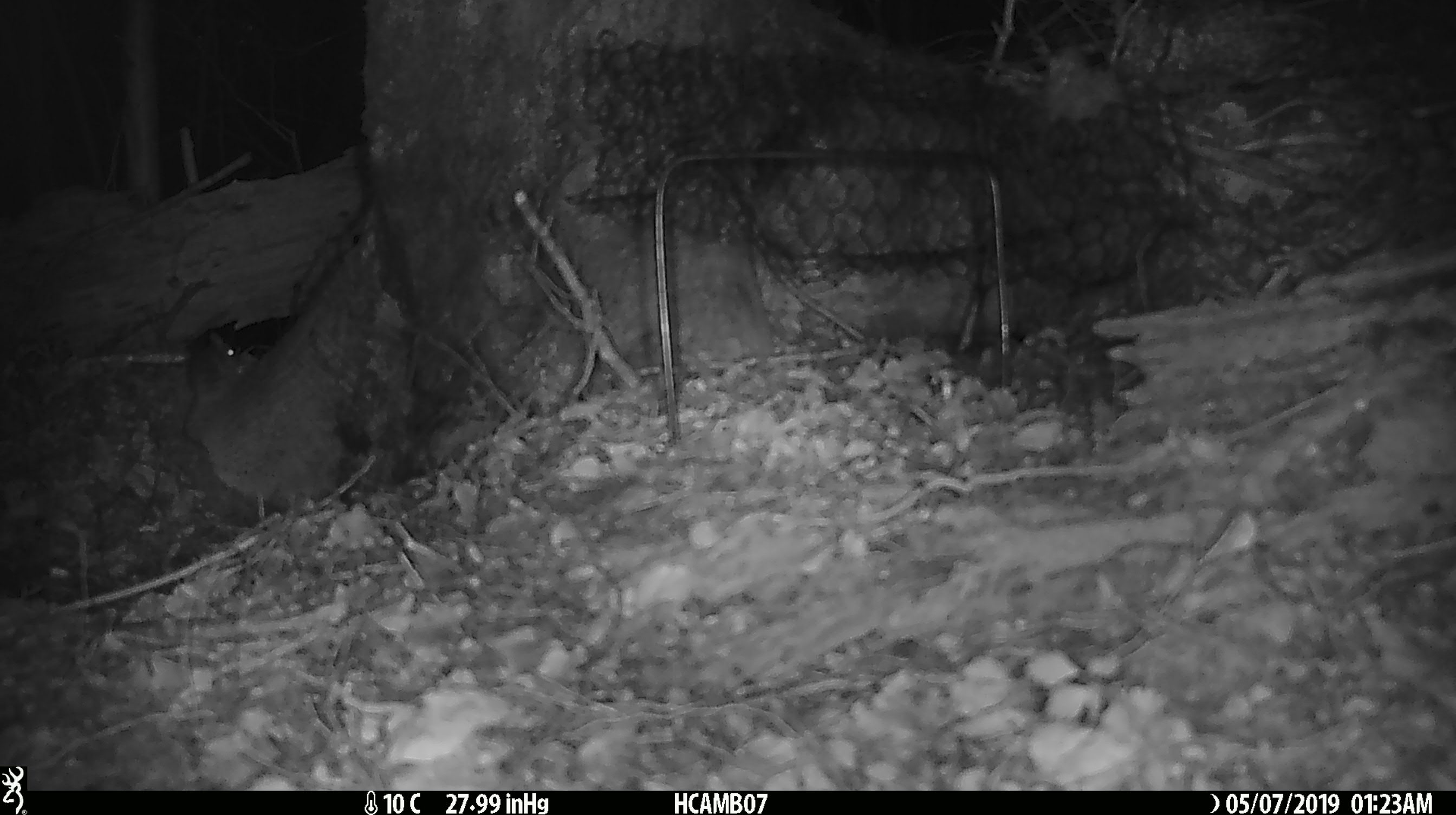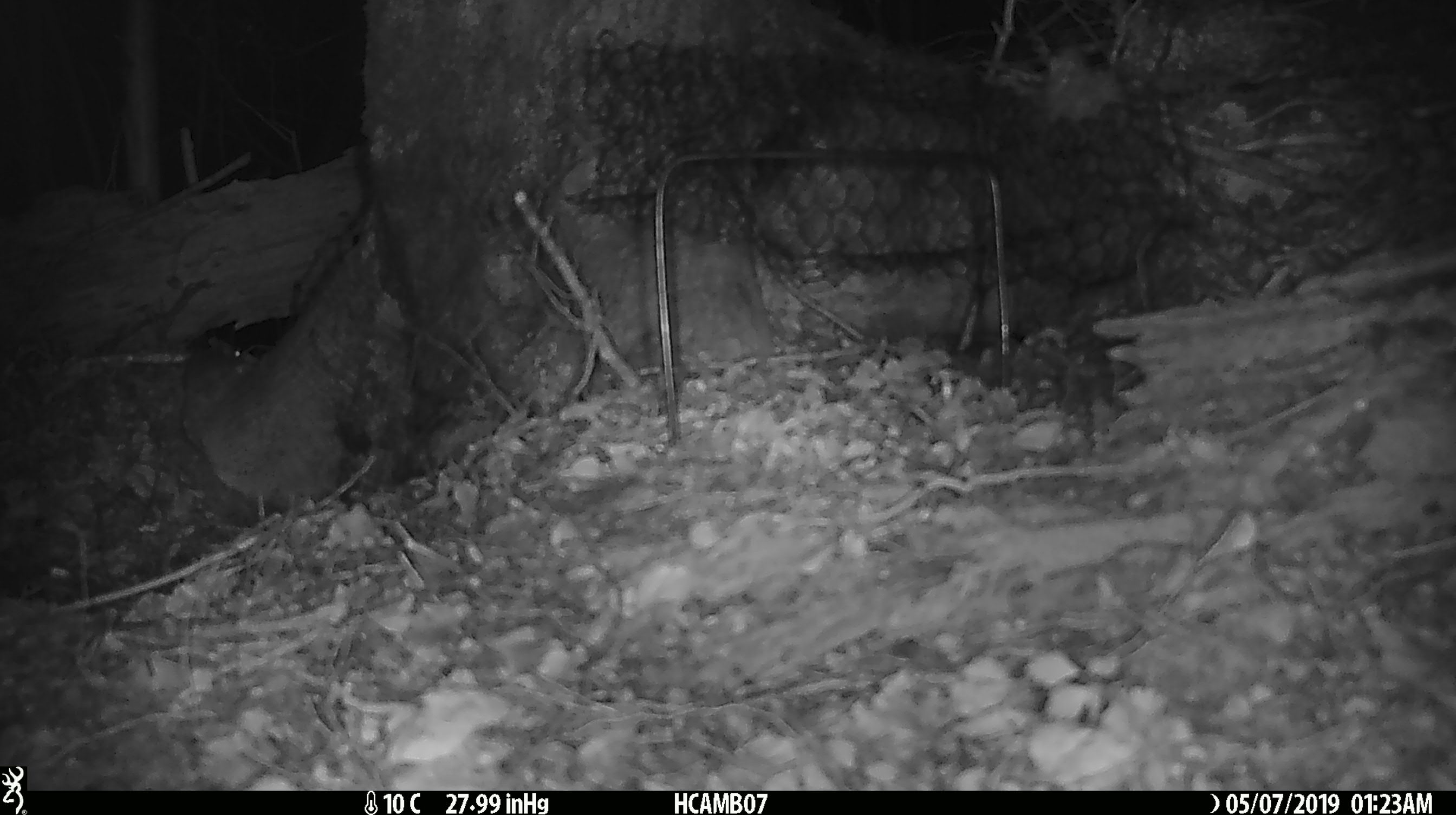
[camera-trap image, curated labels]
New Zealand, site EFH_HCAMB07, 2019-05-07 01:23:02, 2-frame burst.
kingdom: Animalia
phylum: Chordata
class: Mammalia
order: Rodentia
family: Muridae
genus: Mus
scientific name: Mus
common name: mouse